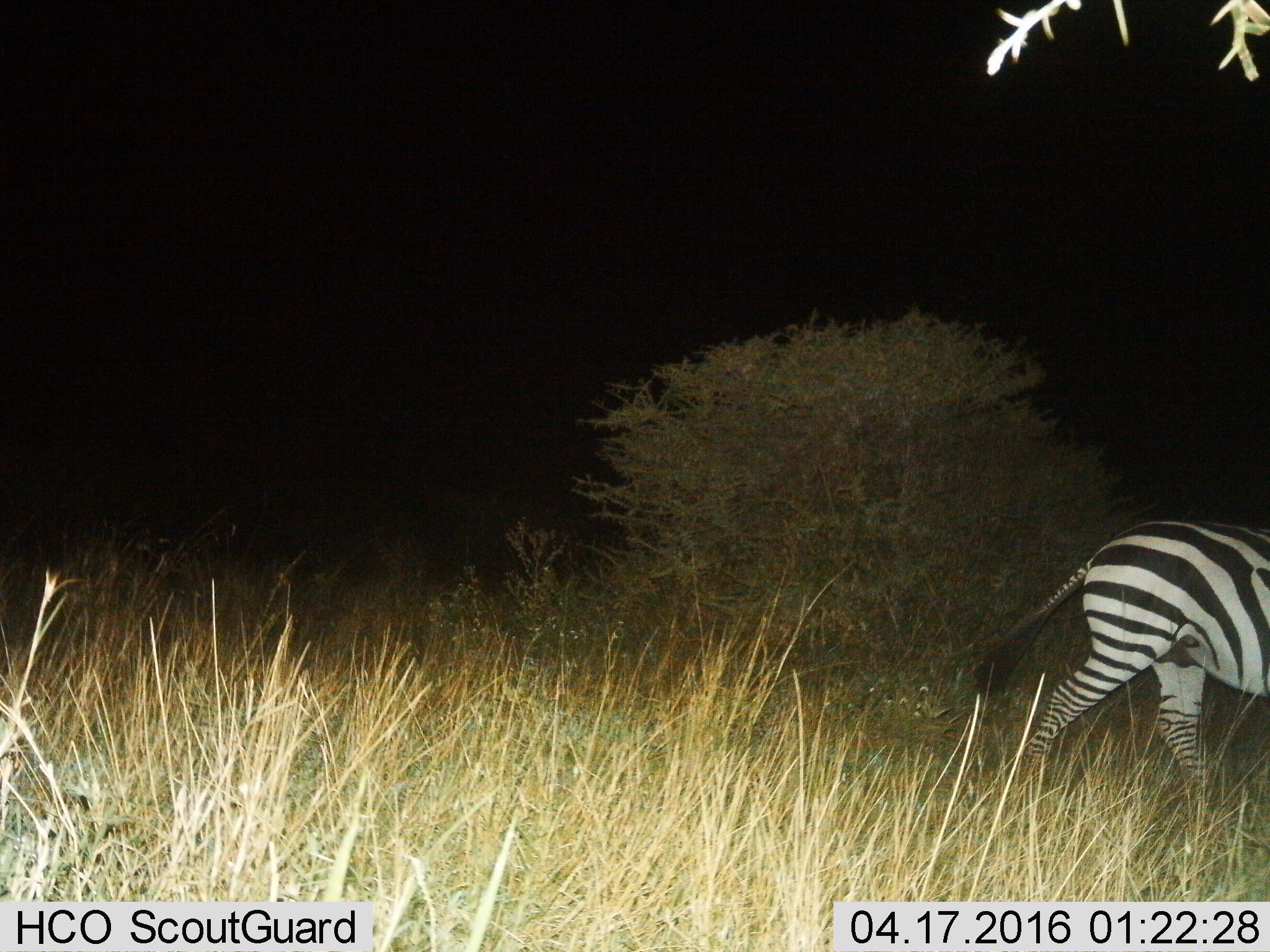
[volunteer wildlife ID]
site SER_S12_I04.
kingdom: Animalia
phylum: Chordata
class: Mammalia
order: Perissodactyla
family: Equidae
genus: Equus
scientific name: Equus quagga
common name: plains zebra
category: zebraplains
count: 1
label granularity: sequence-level